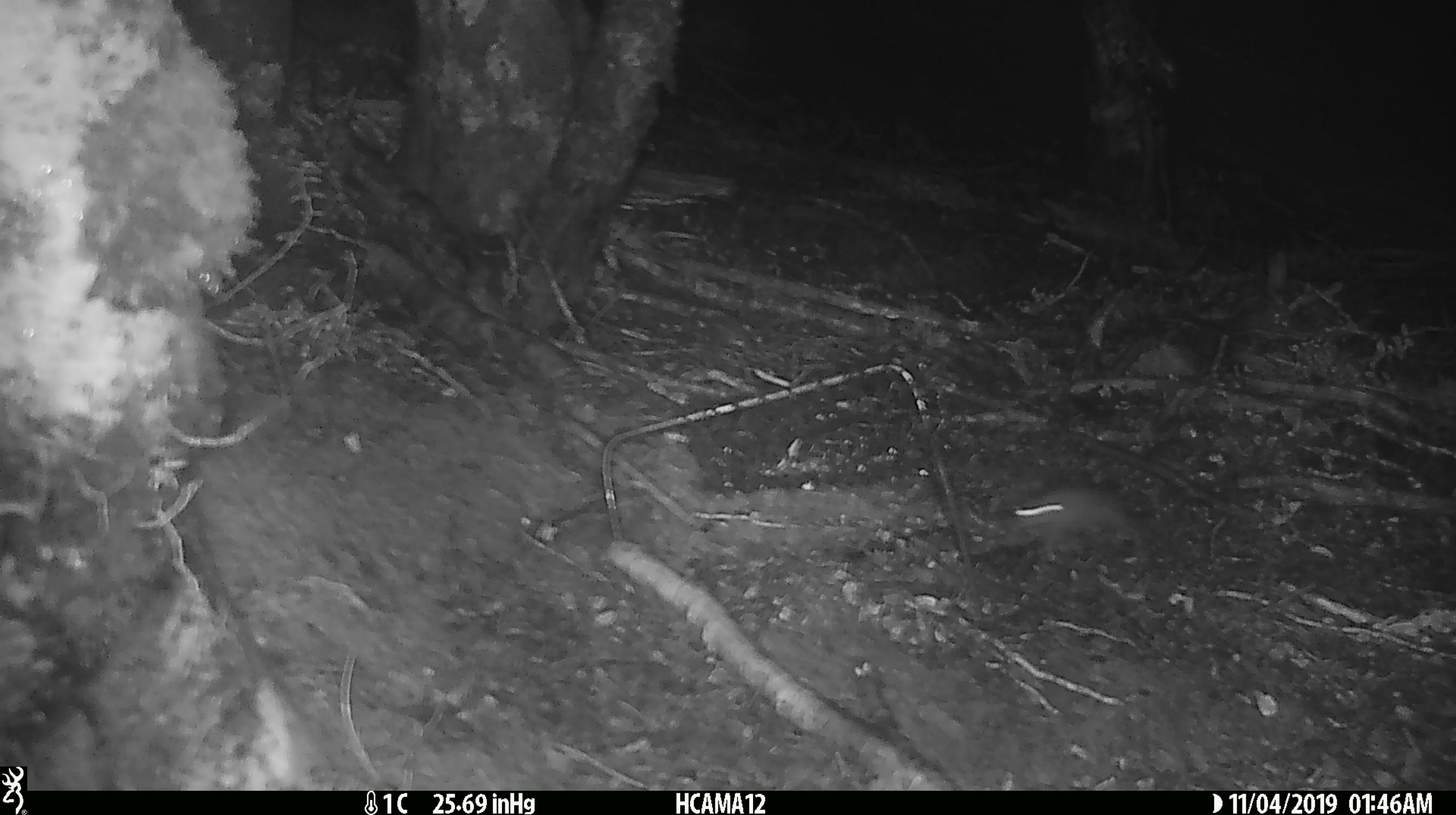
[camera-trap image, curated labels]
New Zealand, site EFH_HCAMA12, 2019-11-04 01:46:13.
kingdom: Animalia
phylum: Chordata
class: Mammalia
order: Rodentia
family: Muridae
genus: Mus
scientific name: Mus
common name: mouse